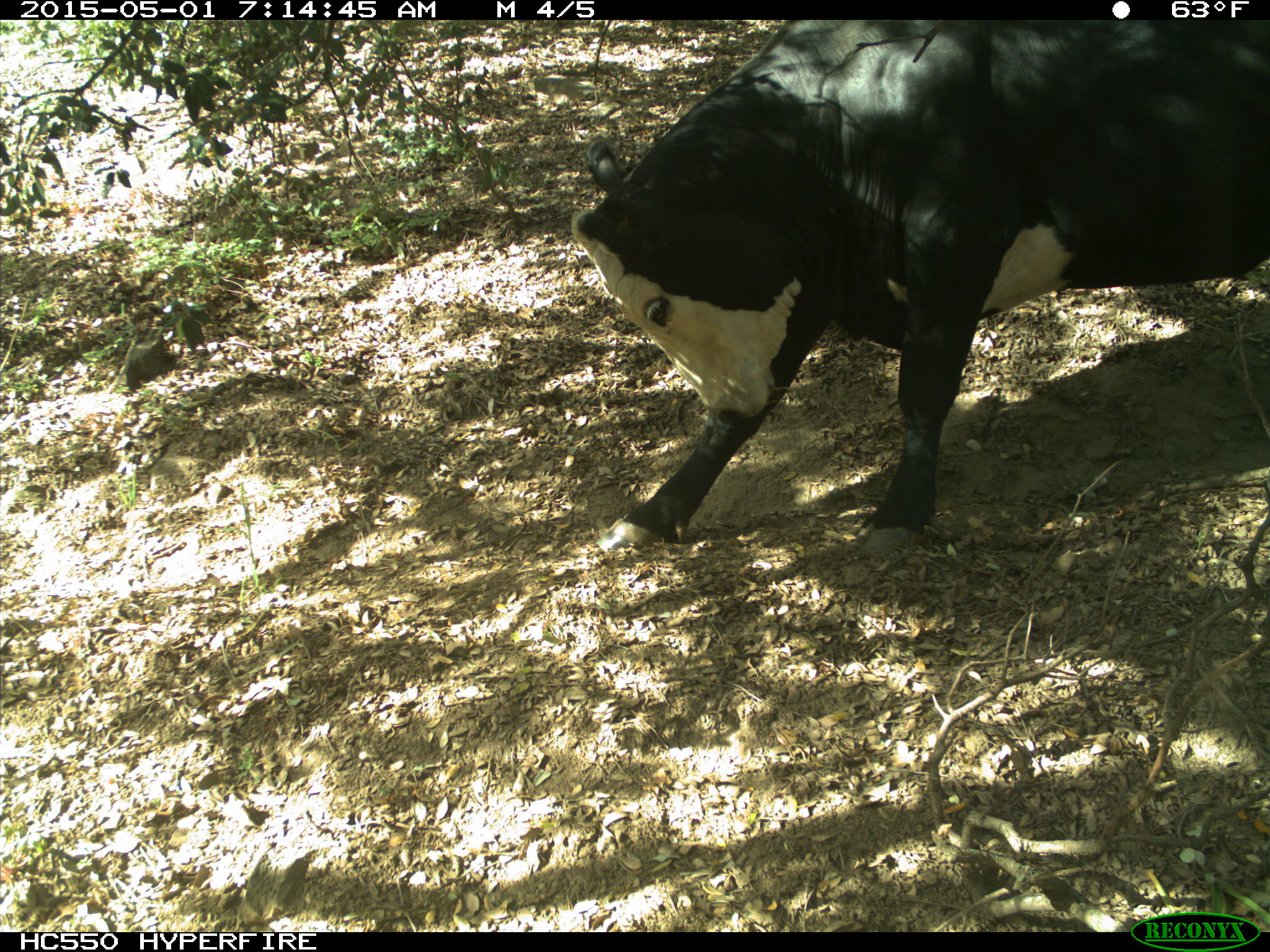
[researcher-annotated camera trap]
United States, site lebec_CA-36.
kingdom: Animalia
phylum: Chordata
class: Mammalia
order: Artiodactyla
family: Bovidae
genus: Bos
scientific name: Bos taurus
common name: domestic cow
Bos taurus (domestic cow).